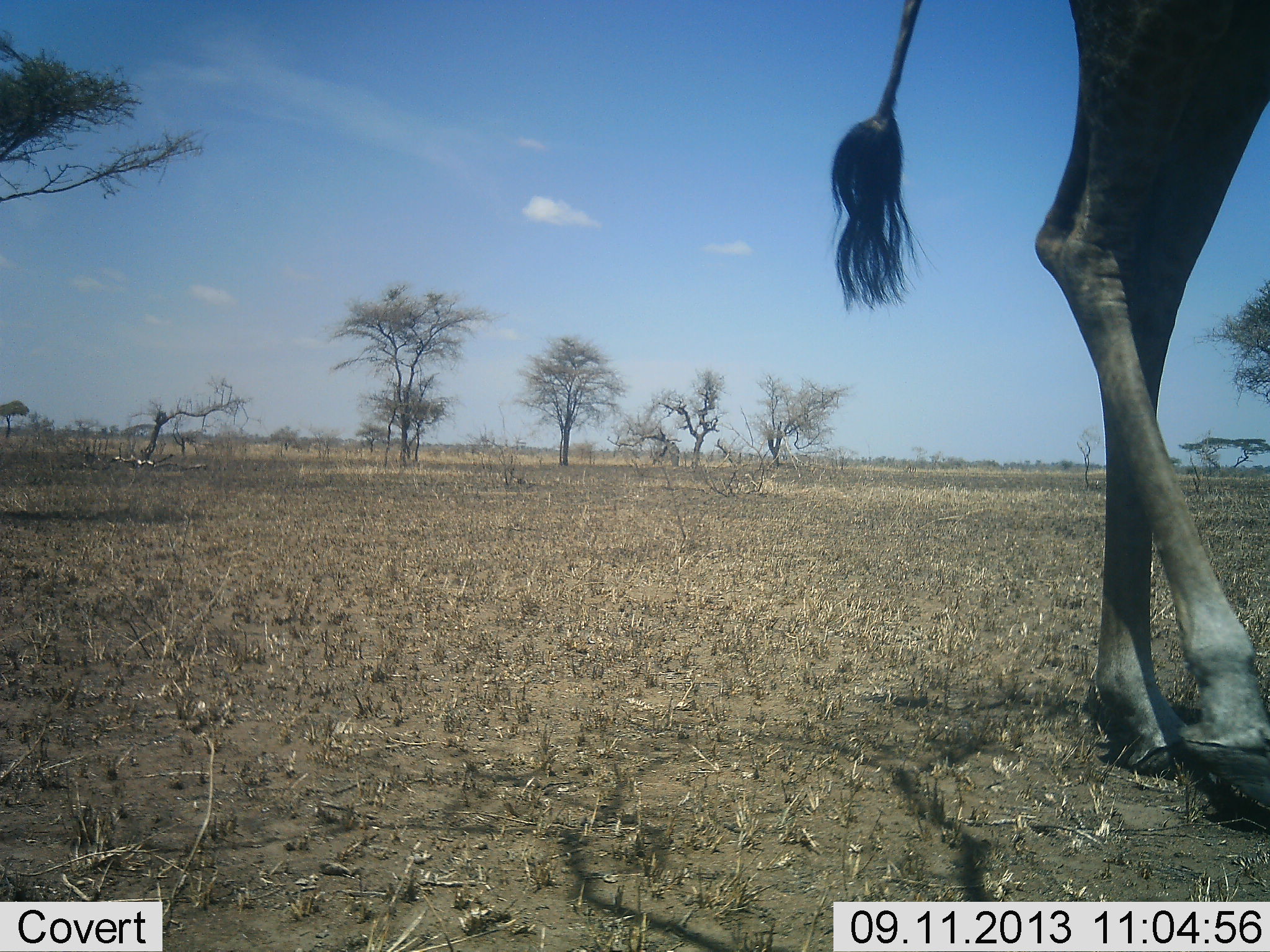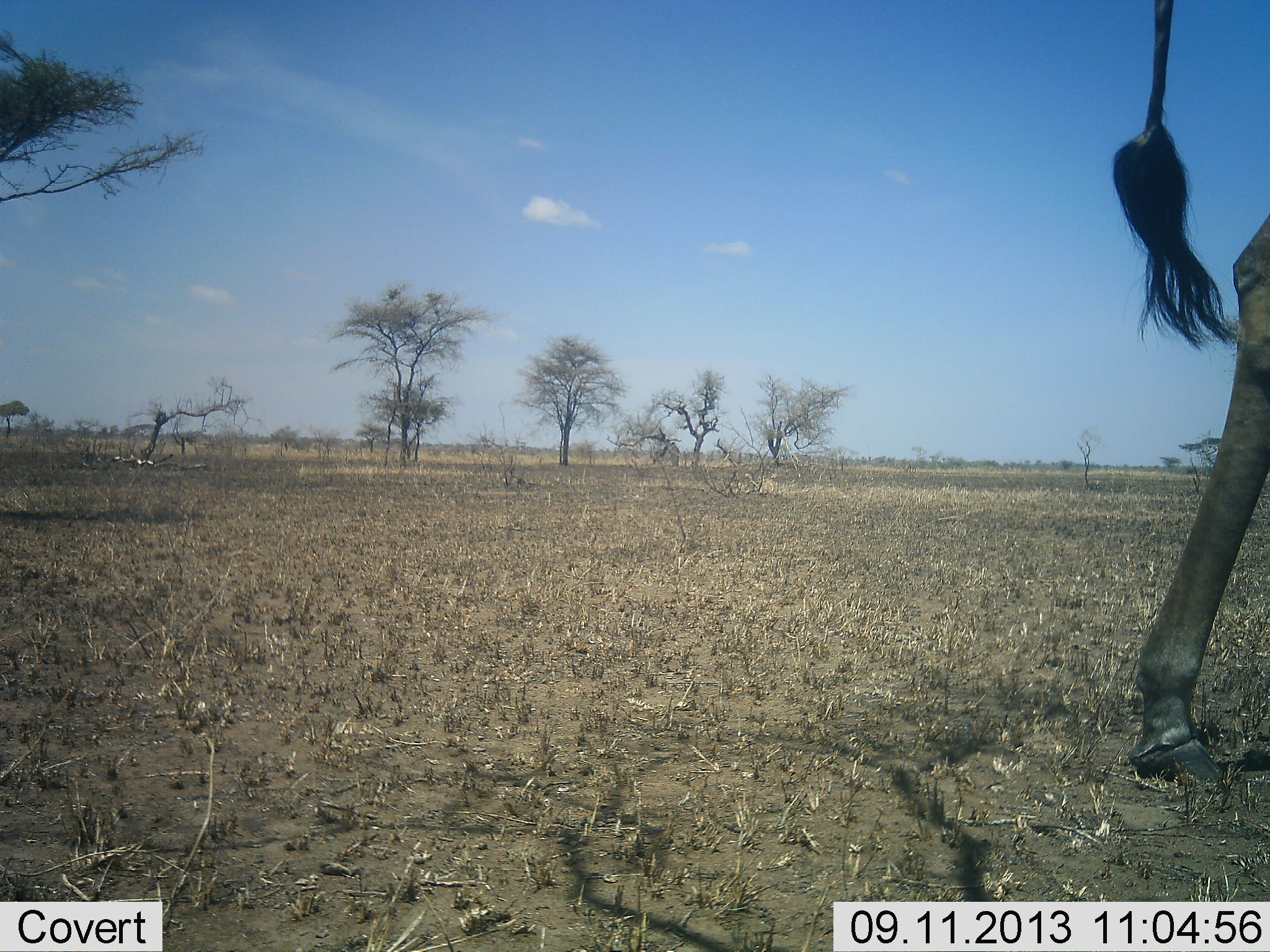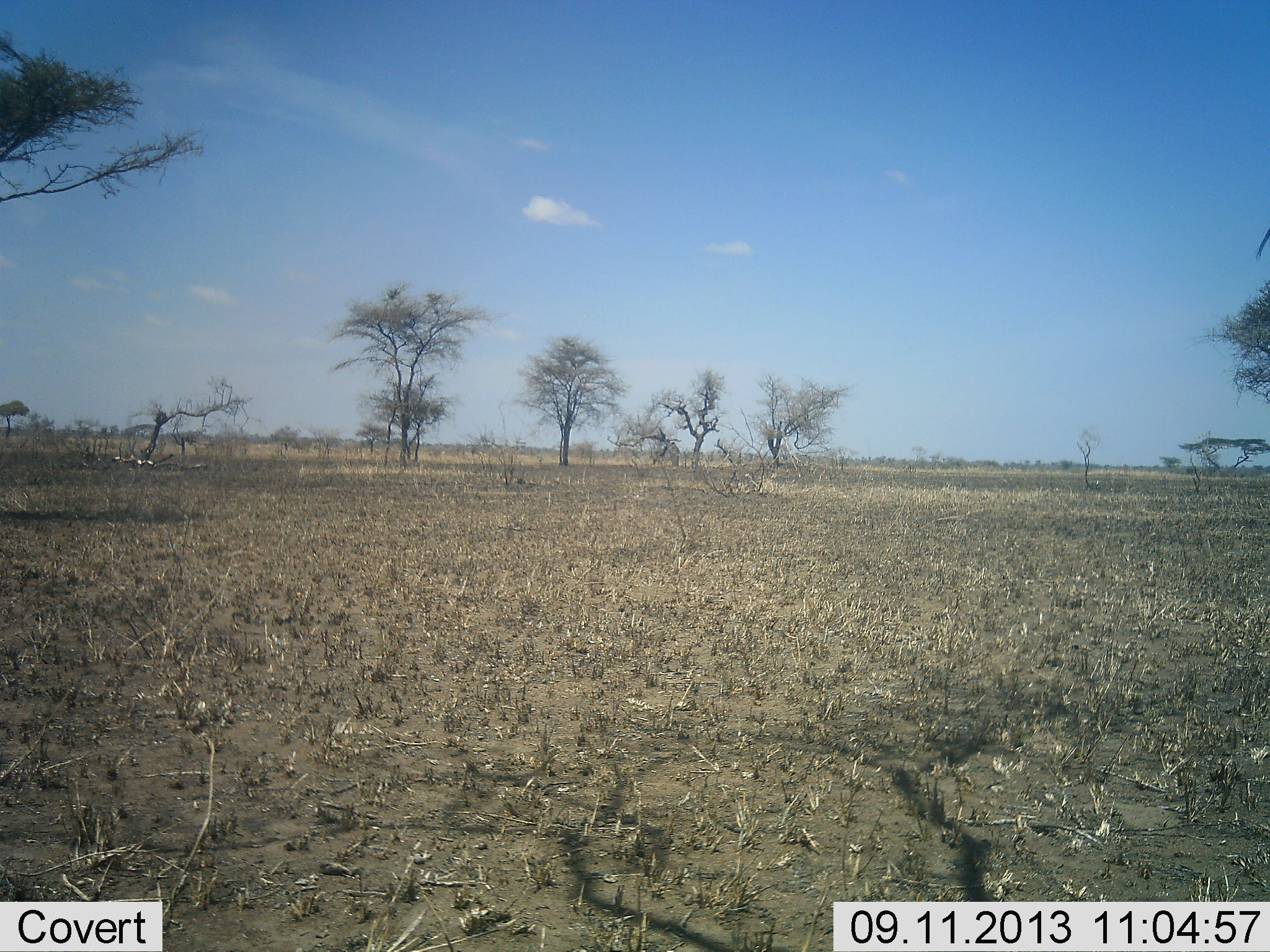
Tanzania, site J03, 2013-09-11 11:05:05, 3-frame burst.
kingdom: Animalia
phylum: Chordata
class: Mammalia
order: Artiodactyla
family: Giraffidae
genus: Giraffa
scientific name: Giraffa camelopardalis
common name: giraffe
Giraffe (Giraffa camelopardalis), count 1. Behavior (volunteer vote fractions): standing 4%, resting 0%, moving 96%, interacting 0%. Young present (vote fraction): 0%. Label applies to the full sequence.